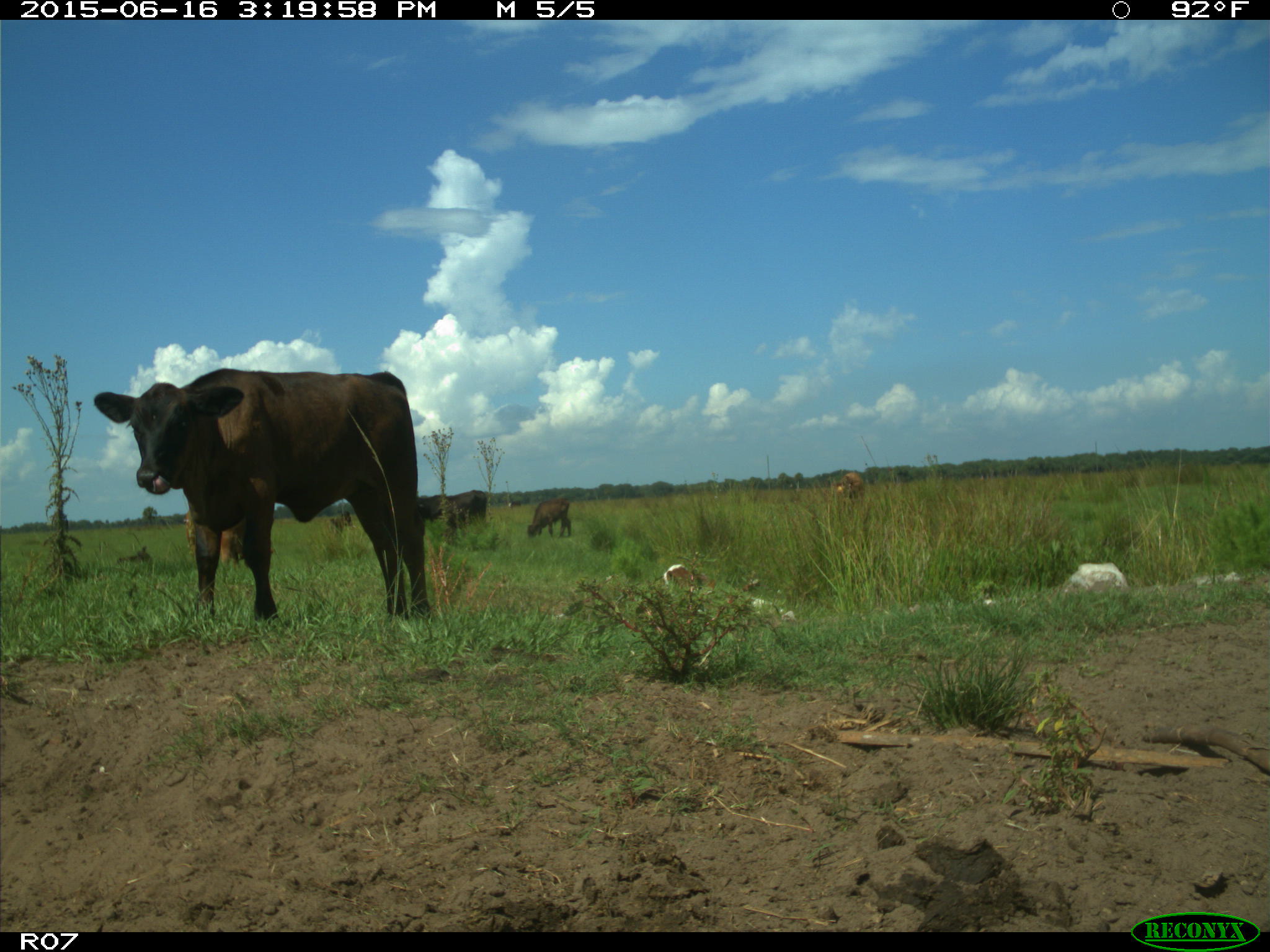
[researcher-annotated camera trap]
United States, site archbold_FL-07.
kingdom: Animalia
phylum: Chordata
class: Mammalia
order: Artiodactyla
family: Bovidae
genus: Bos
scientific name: Bos taurus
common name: domestic cow